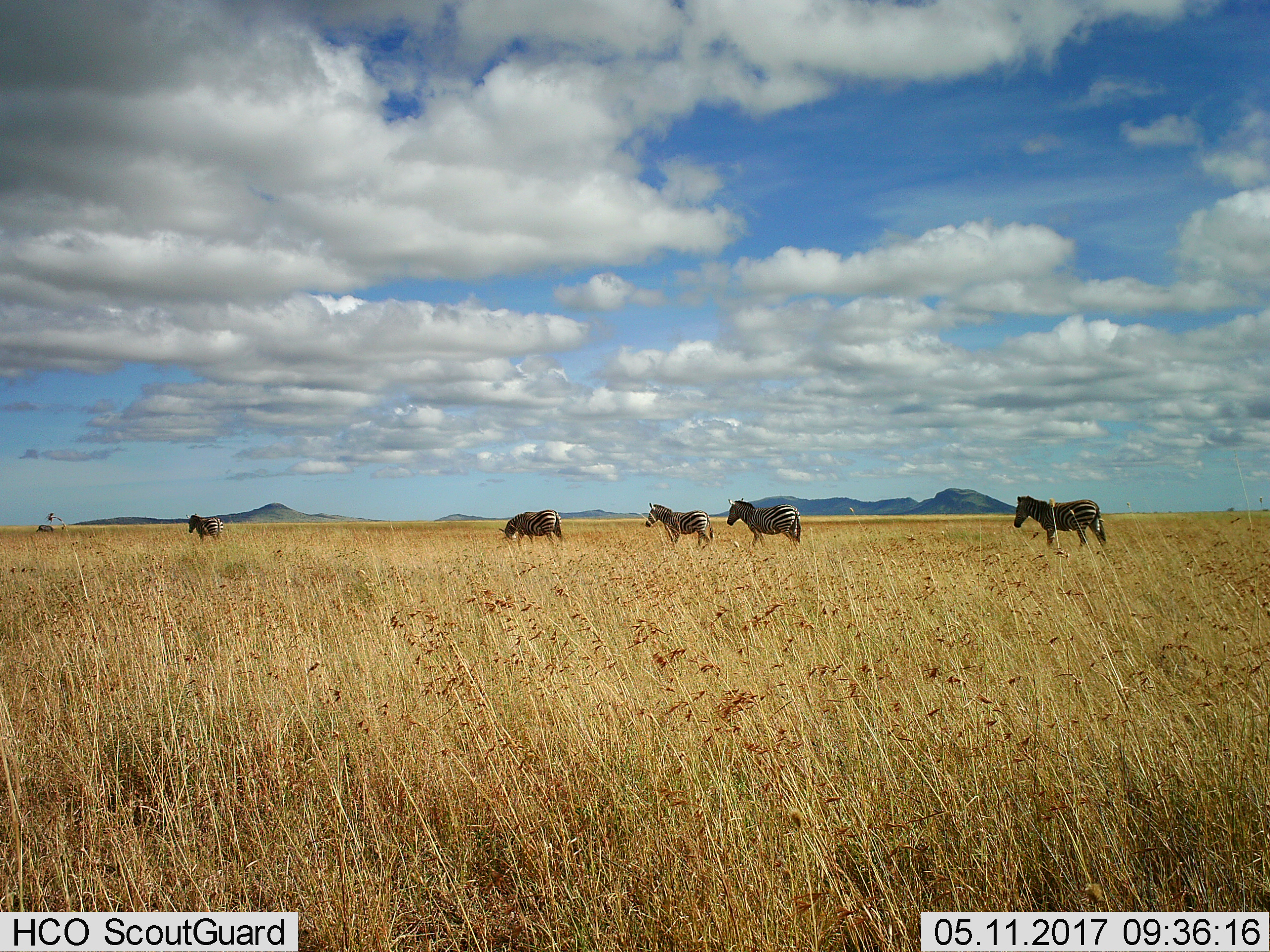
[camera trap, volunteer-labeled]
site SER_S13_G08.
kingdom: Animalia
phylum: Chordata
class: Mammalia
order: Perissodactyla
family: Equidae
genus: Equus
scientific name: Equus quagga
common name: plains zebra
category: zebraplains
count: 5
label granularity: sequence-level